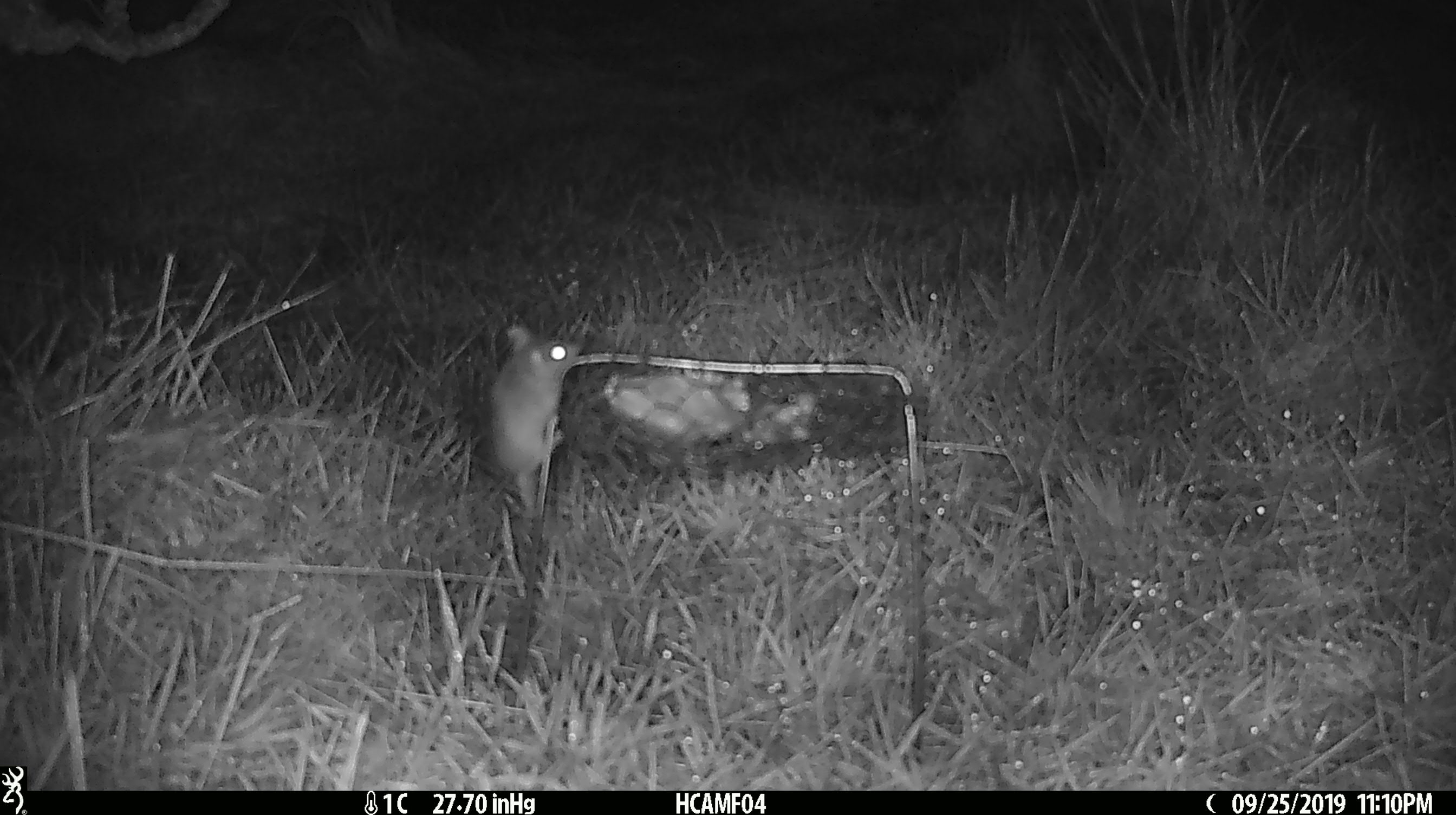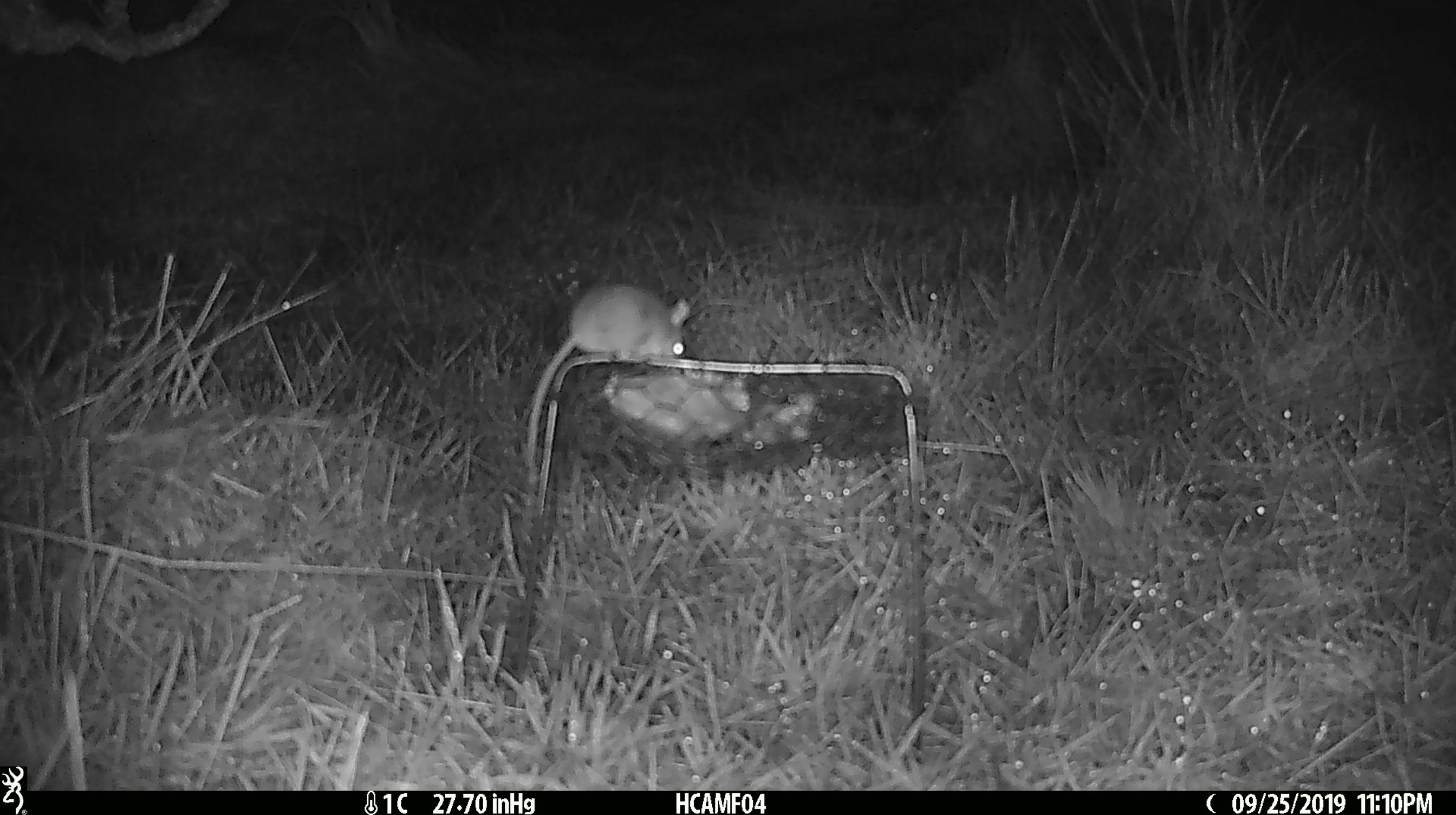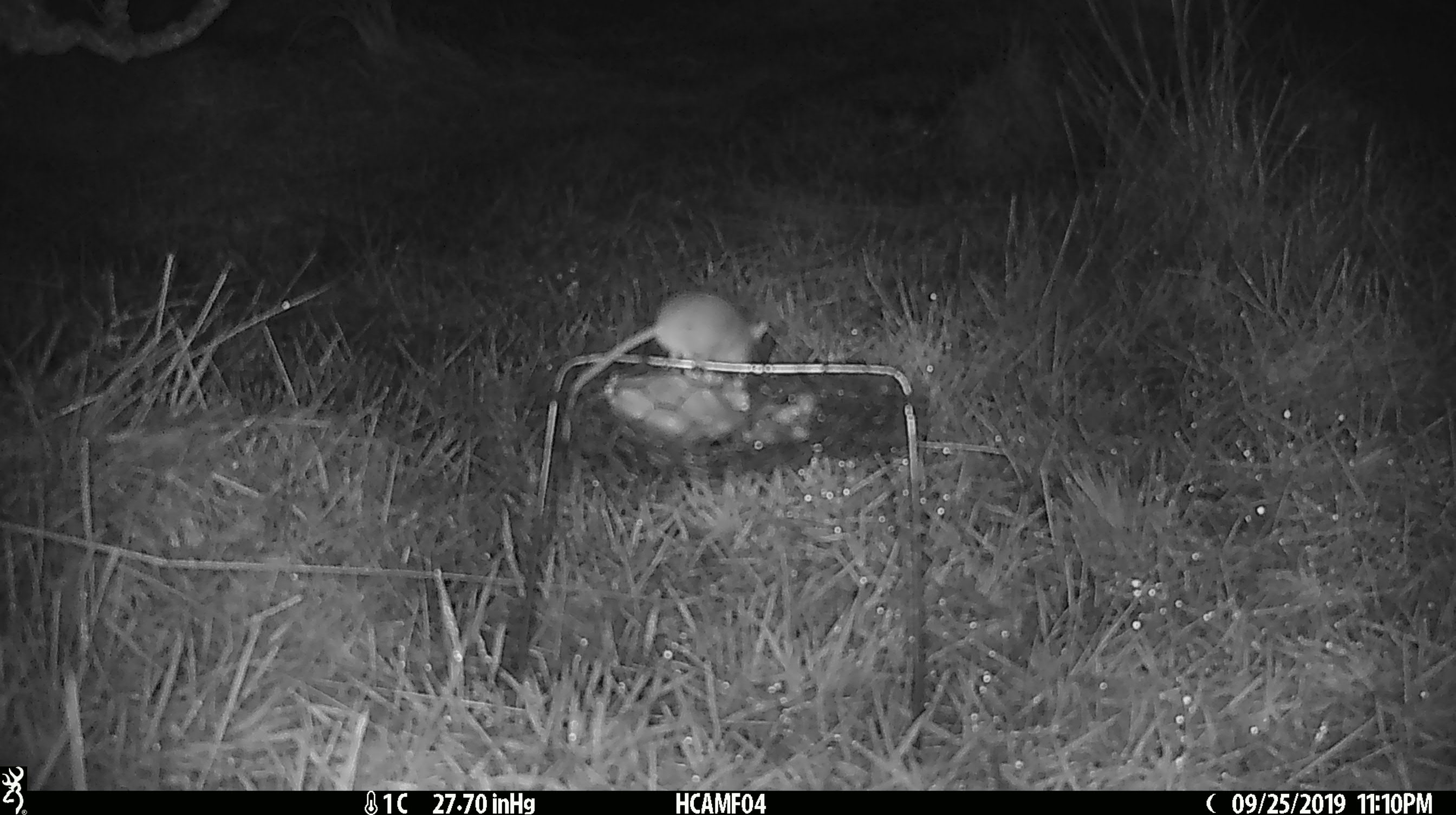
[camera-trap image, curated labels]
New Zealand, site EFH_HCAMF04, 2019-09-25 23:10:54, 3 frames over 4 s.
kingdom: Animalia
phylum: Chordata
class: Mammalia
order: Rodentia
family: Muridae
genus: Mus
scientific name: Mus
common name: mouse